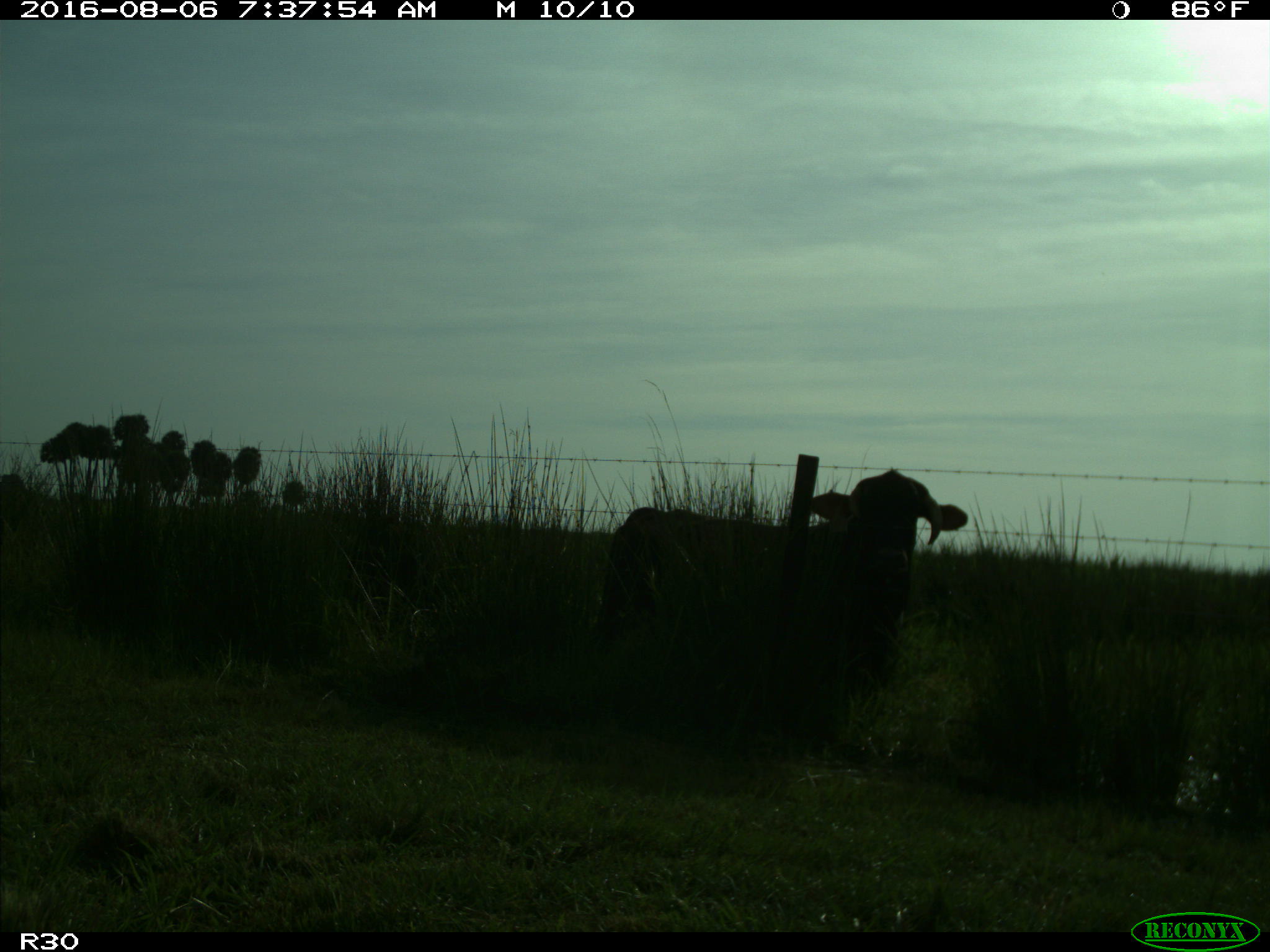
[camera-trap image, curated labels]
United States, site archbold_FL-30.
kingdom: Animalia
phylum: Chordata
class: Mammalia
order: Artiodactyla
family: Bovidae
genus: Bos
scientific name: Bos taurus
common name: domestic cow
Bos taurus (domestic cow).